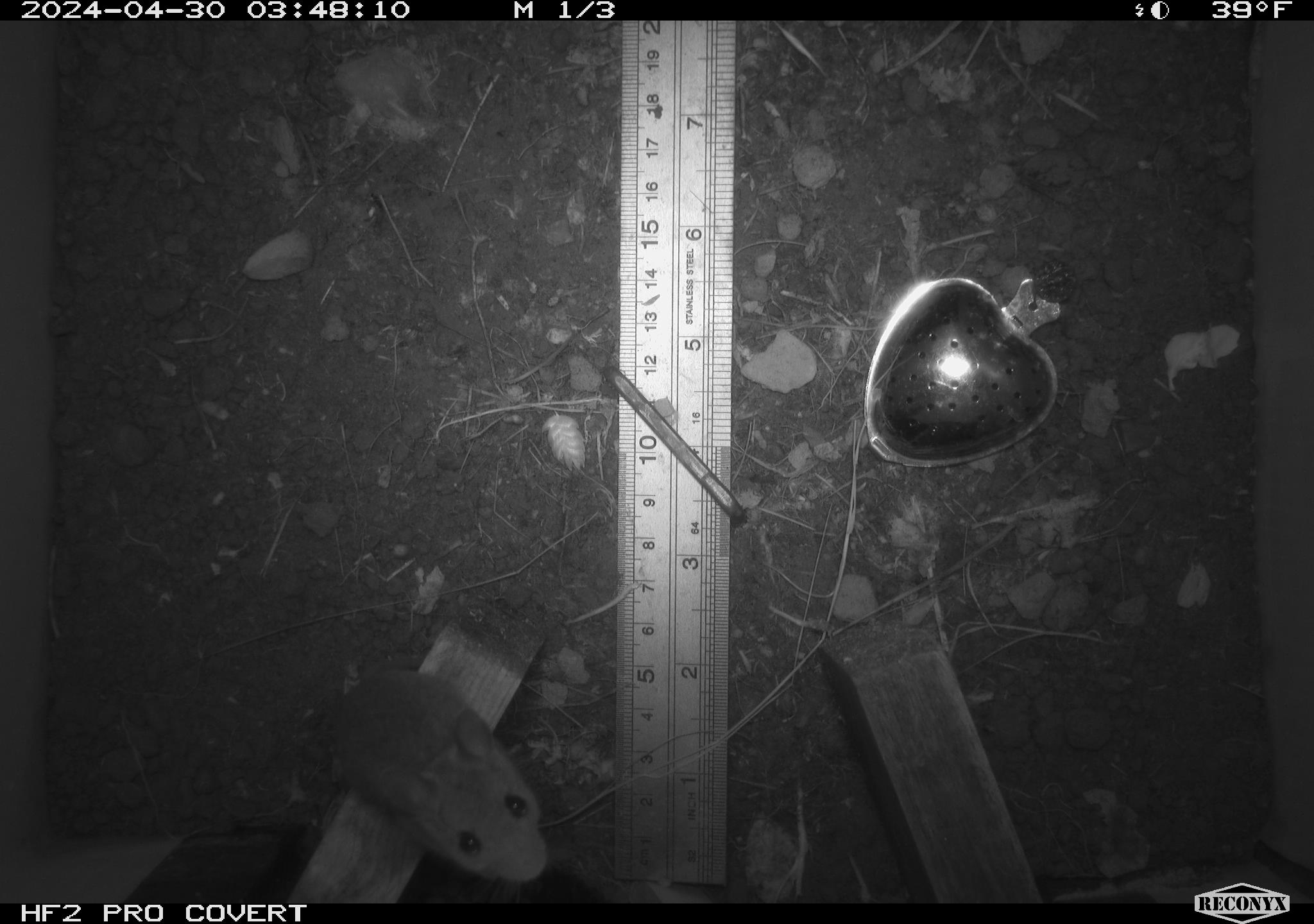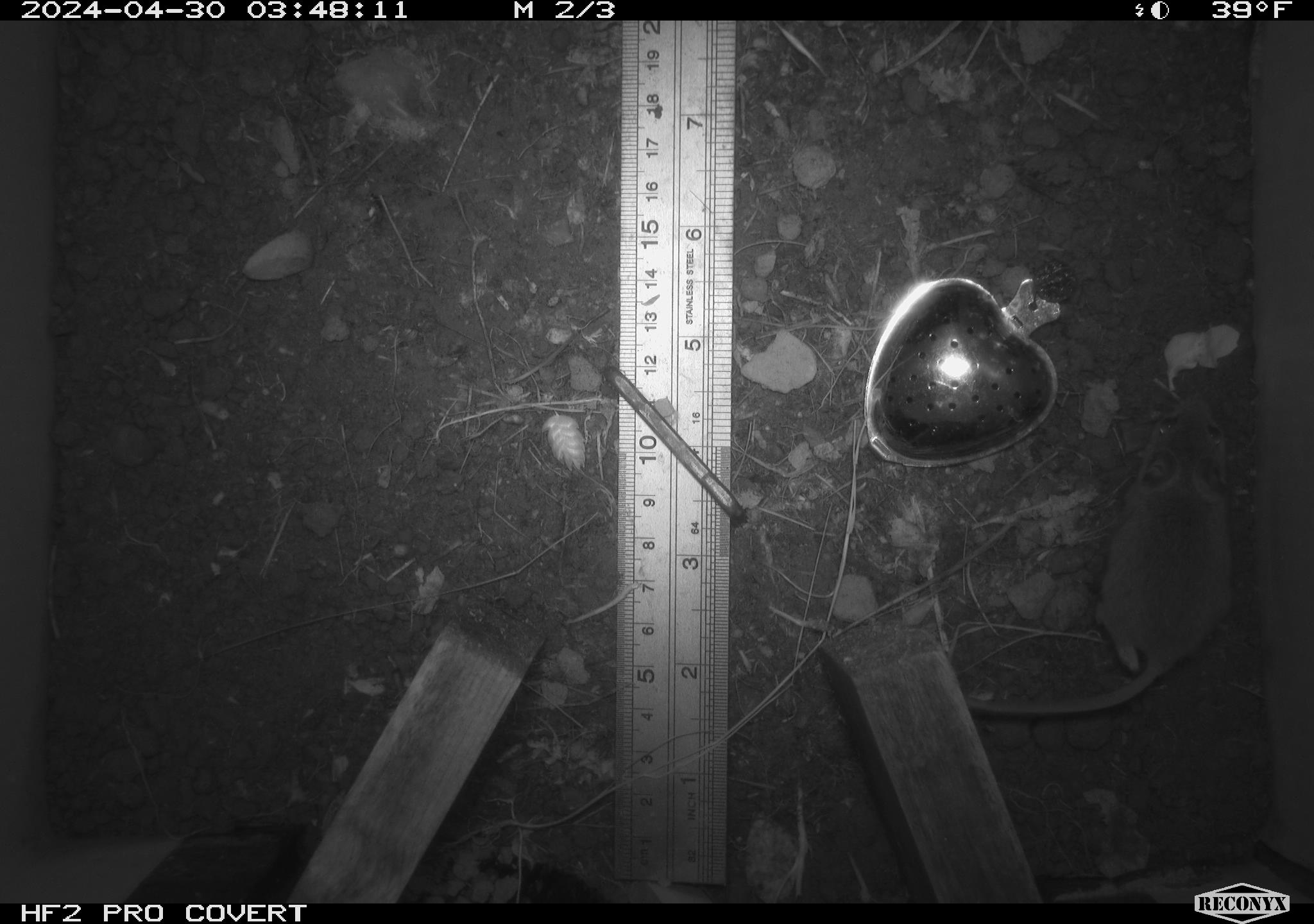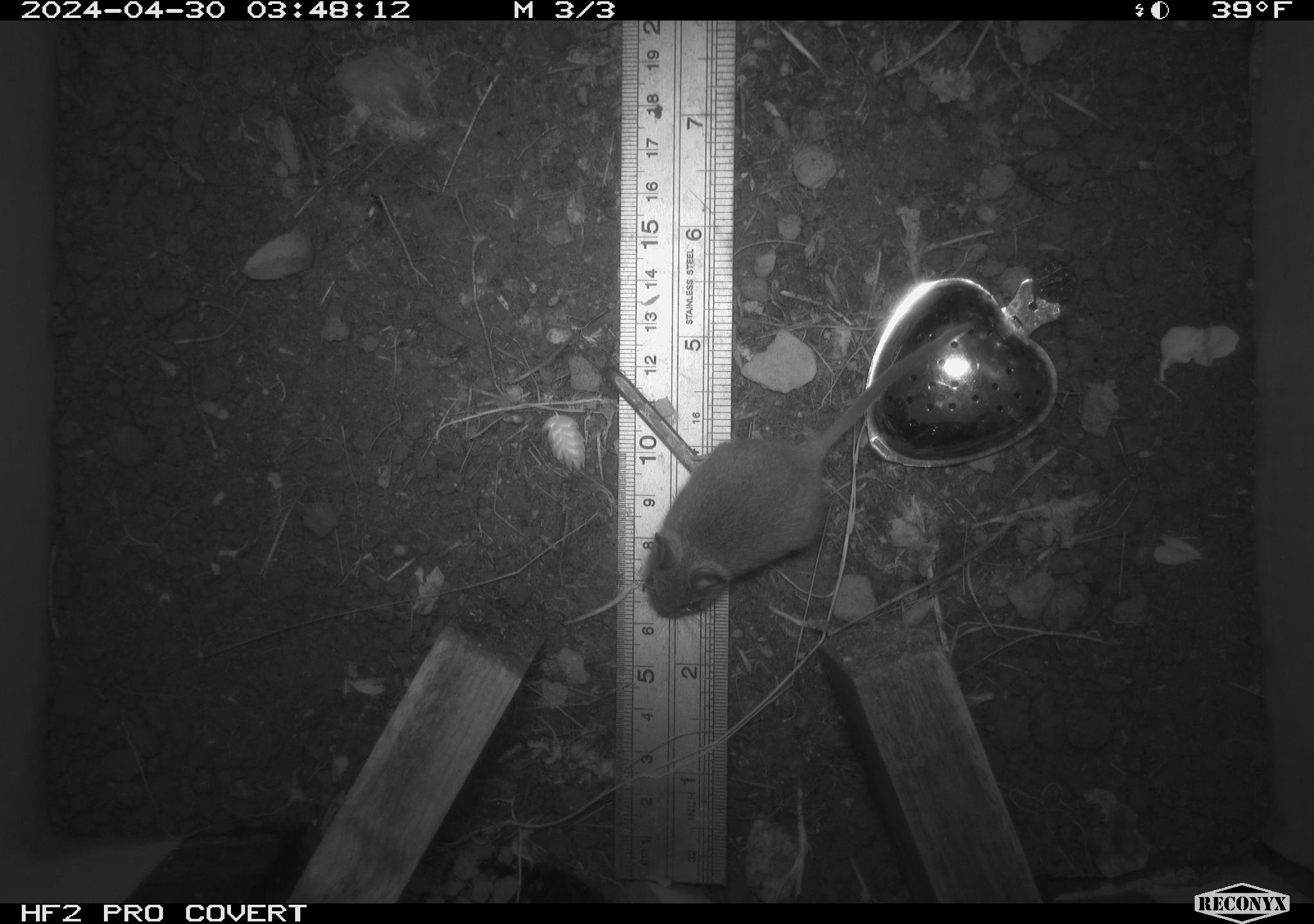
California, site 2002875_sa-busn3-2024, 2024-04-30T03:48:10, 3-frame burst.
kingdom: Animalia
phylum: Chordata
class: Mammalia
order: Rodentia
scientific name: Rodentia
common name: mouse species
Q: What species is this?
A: Mouse species (Rodentia).